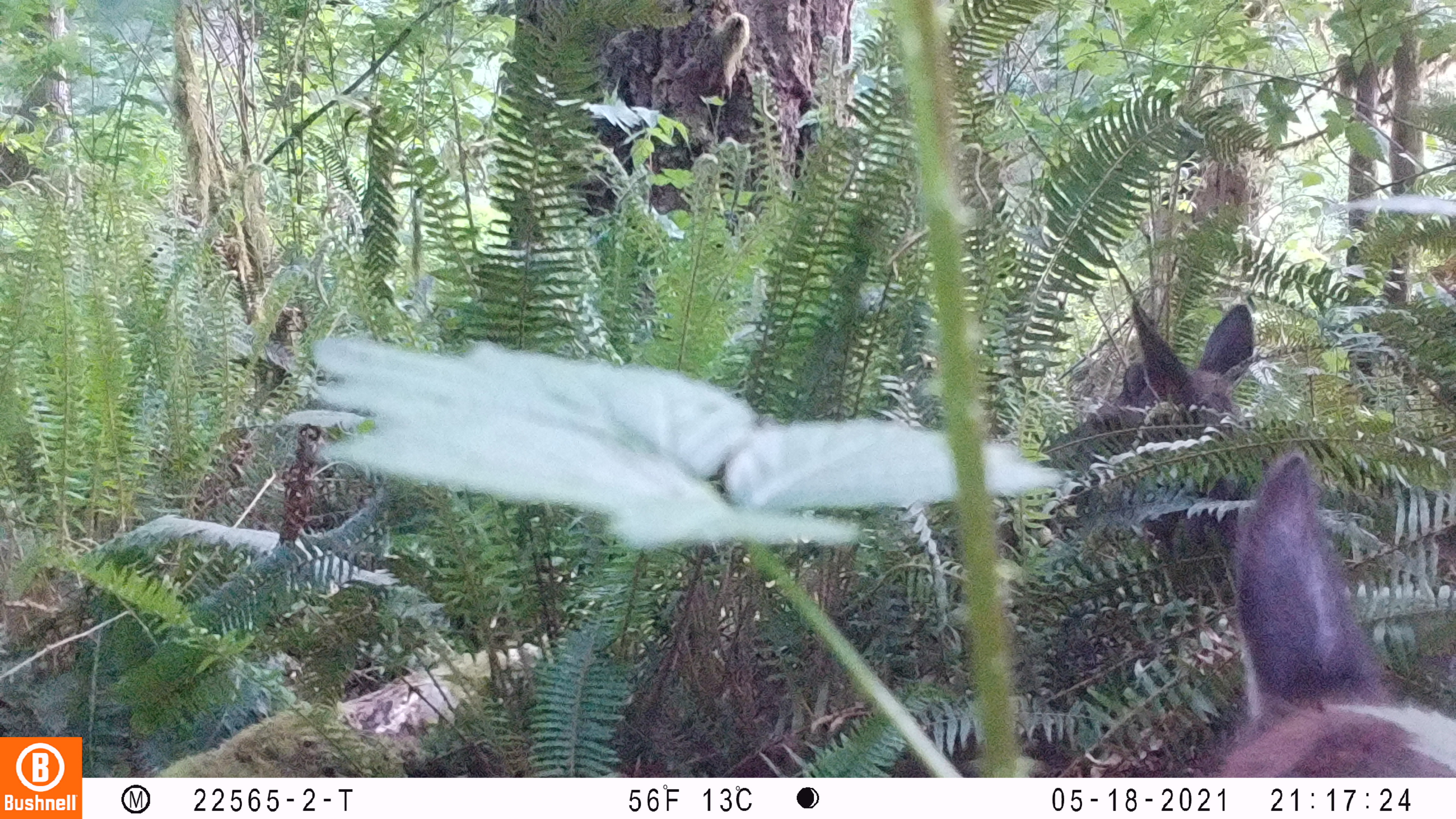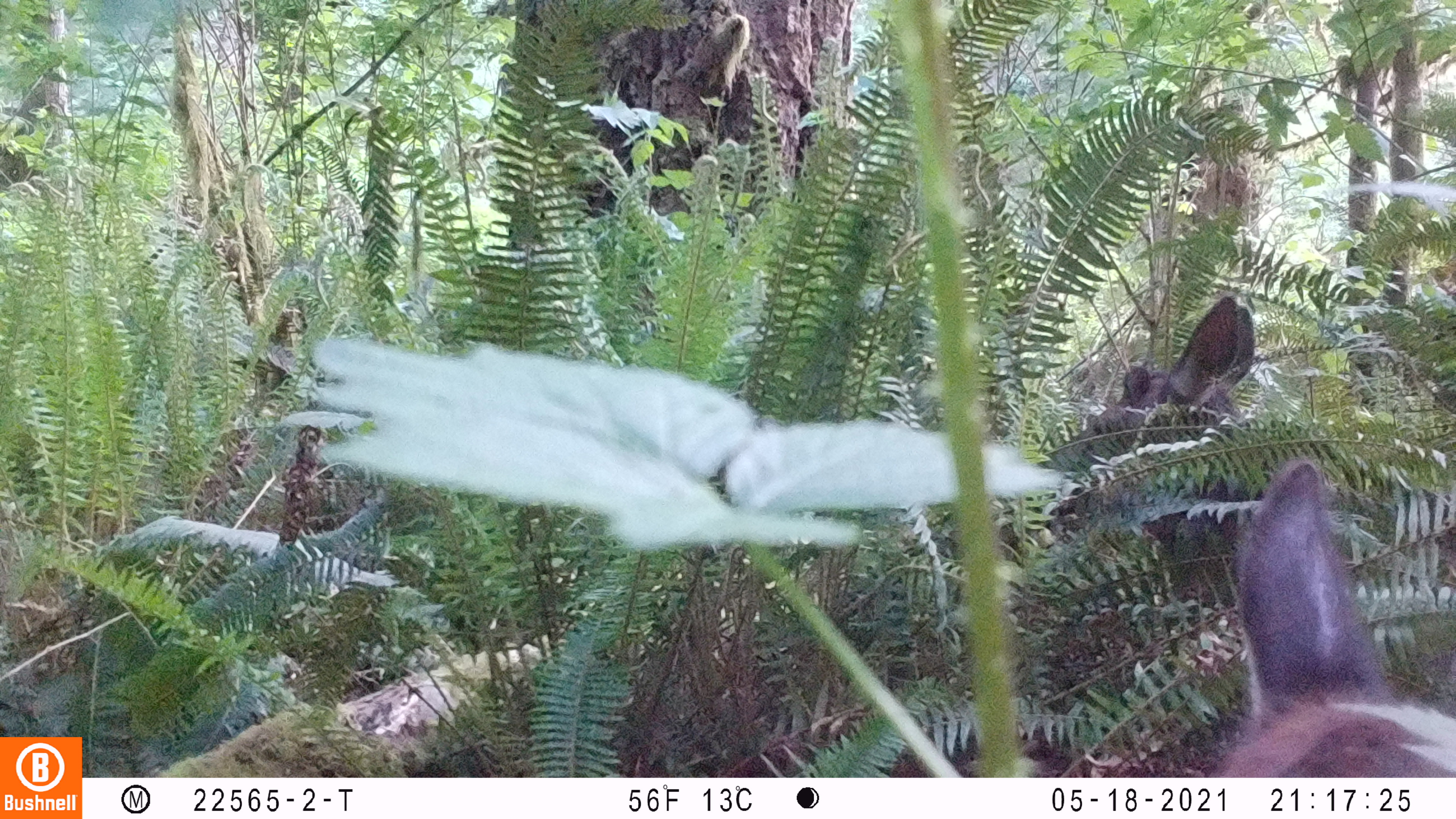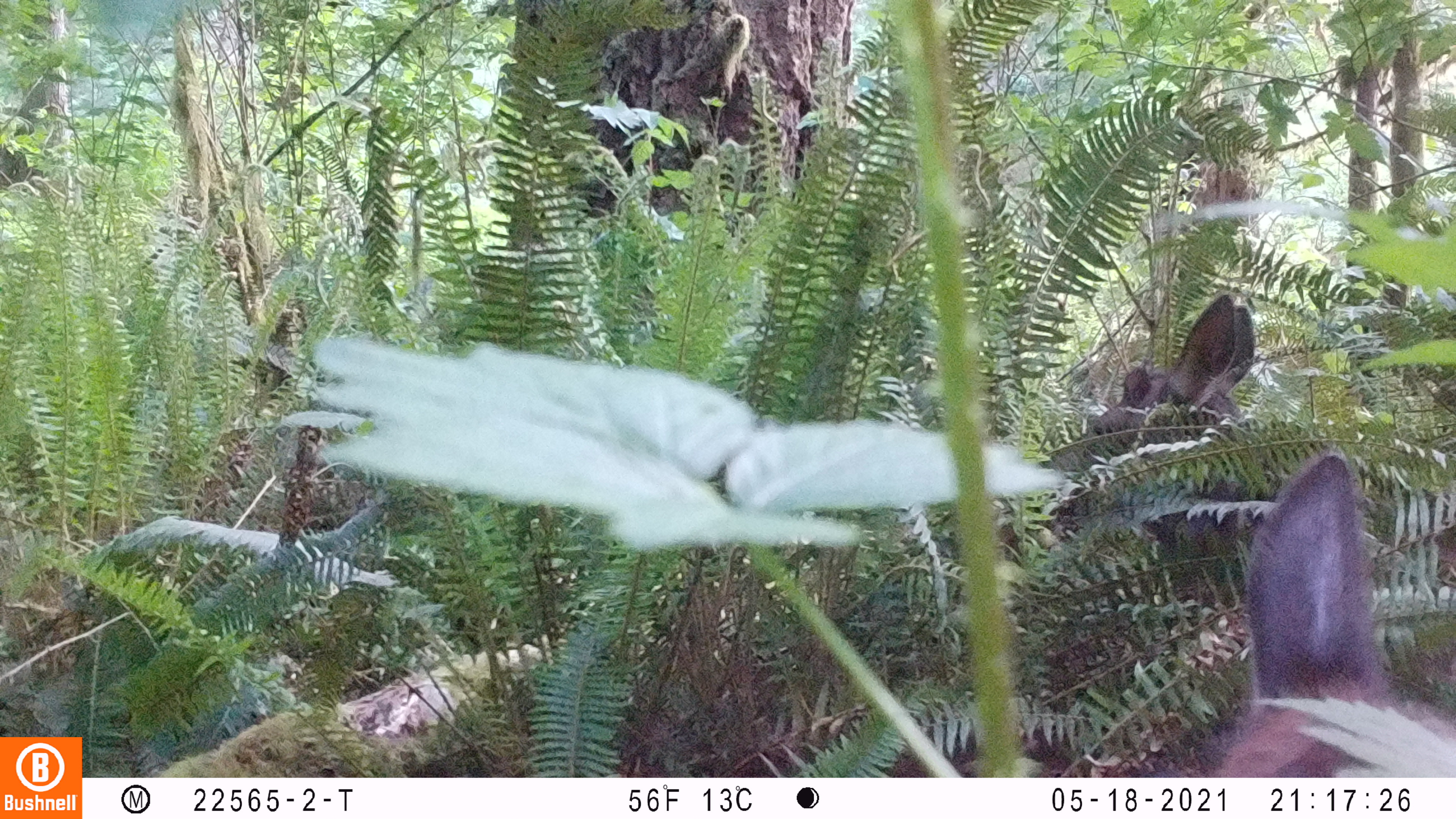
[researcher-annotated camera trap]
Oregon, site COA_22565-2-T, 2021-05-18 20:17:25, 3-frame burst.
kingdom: Animalia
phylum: Chordata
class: Mammalia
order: Artiodactyla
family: Cervidae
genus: Cervus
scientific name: Cervus canadensis roosevelti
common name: roosevelt elk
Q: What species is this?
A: Roosevelt elk (Cervus canadensis roosevelti).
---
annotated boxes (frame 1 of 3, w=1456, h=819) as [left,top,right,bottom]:
roosevelt elk: [1090,294,1275,428]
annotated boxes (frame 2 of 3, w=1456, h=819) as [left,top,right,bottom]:
roosevelt elk: [1082,288,1269,440]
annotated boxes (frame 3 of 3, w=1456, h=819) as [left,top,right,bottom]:
roosevelt elk: [1068,284,1271,450]